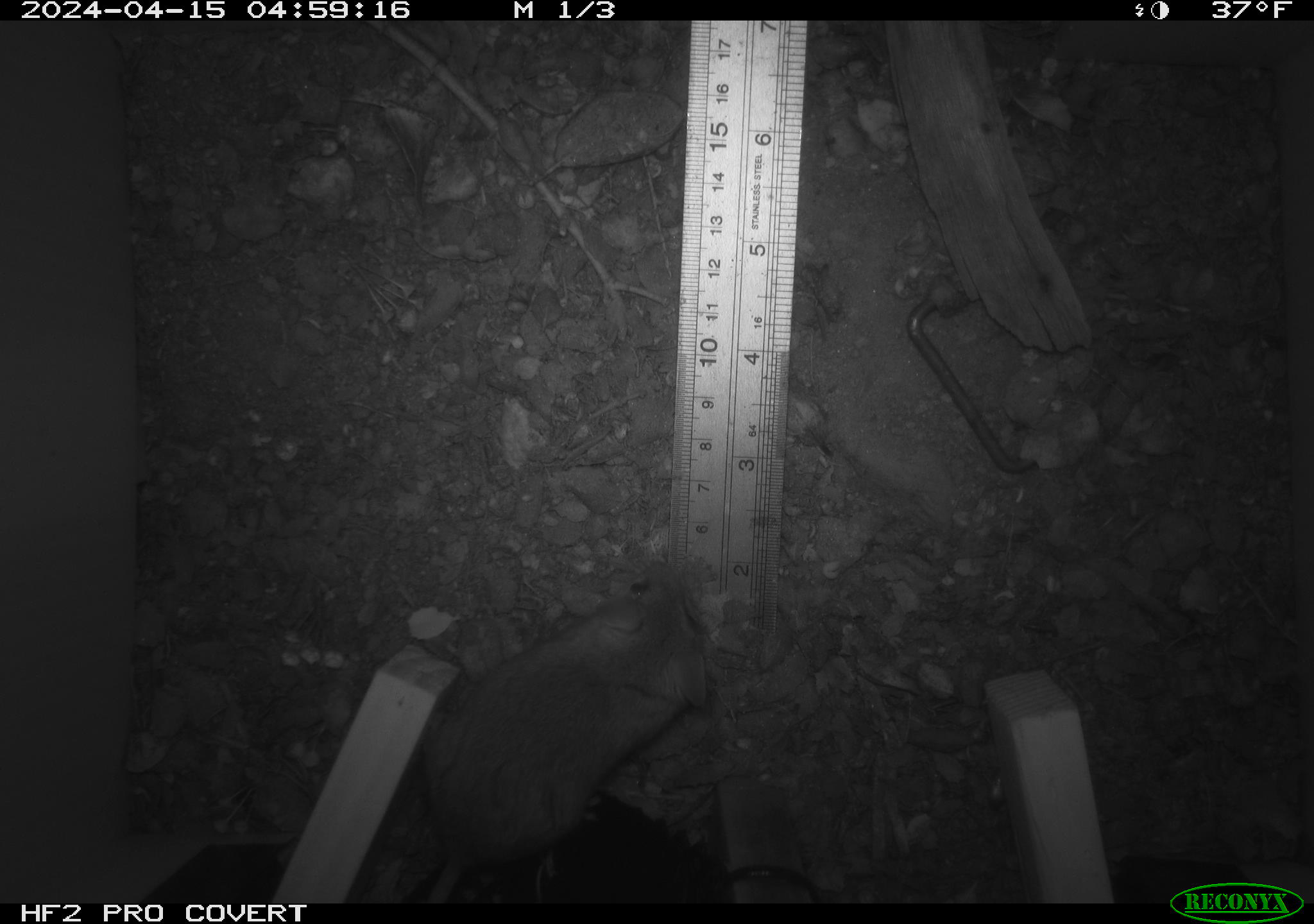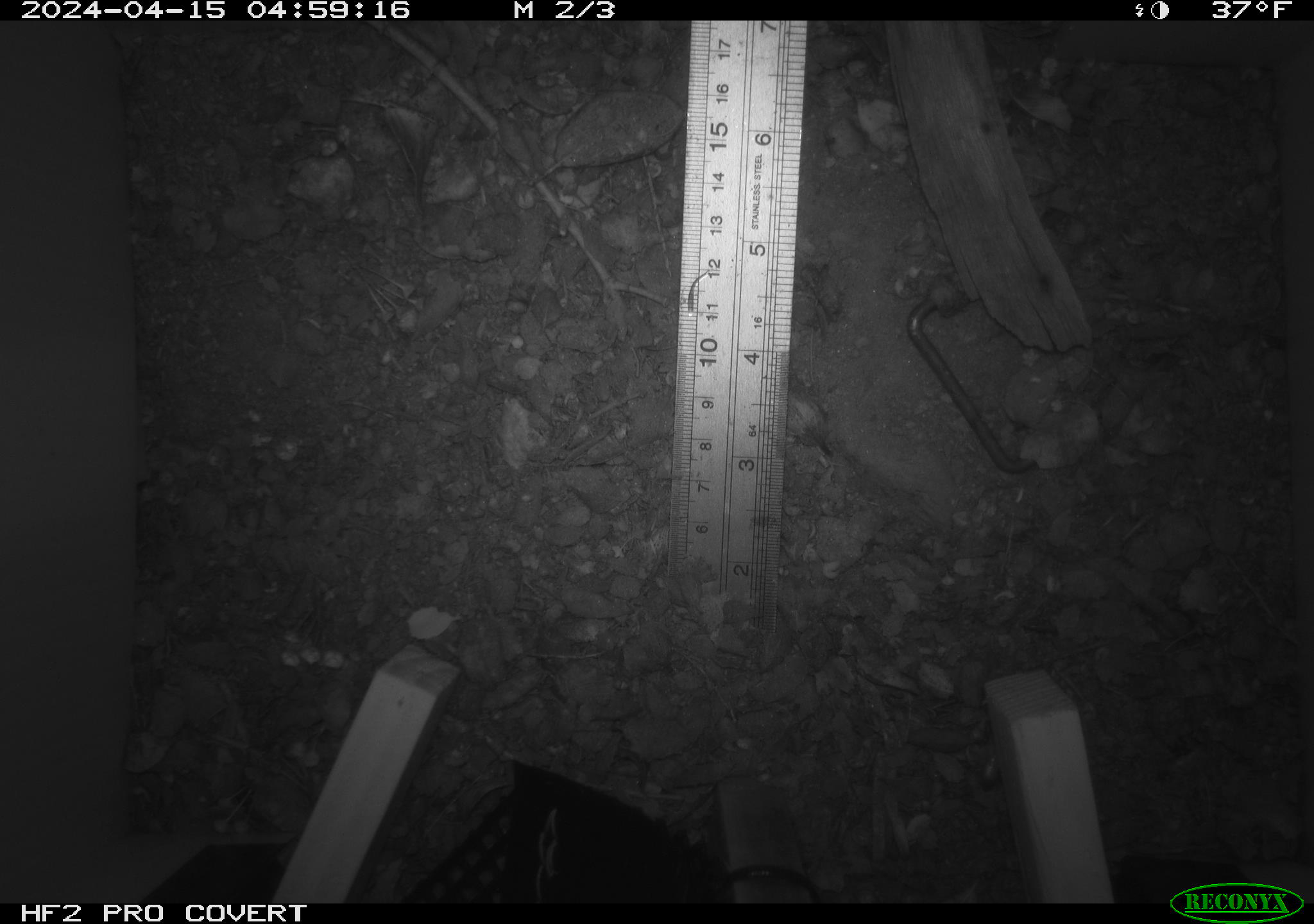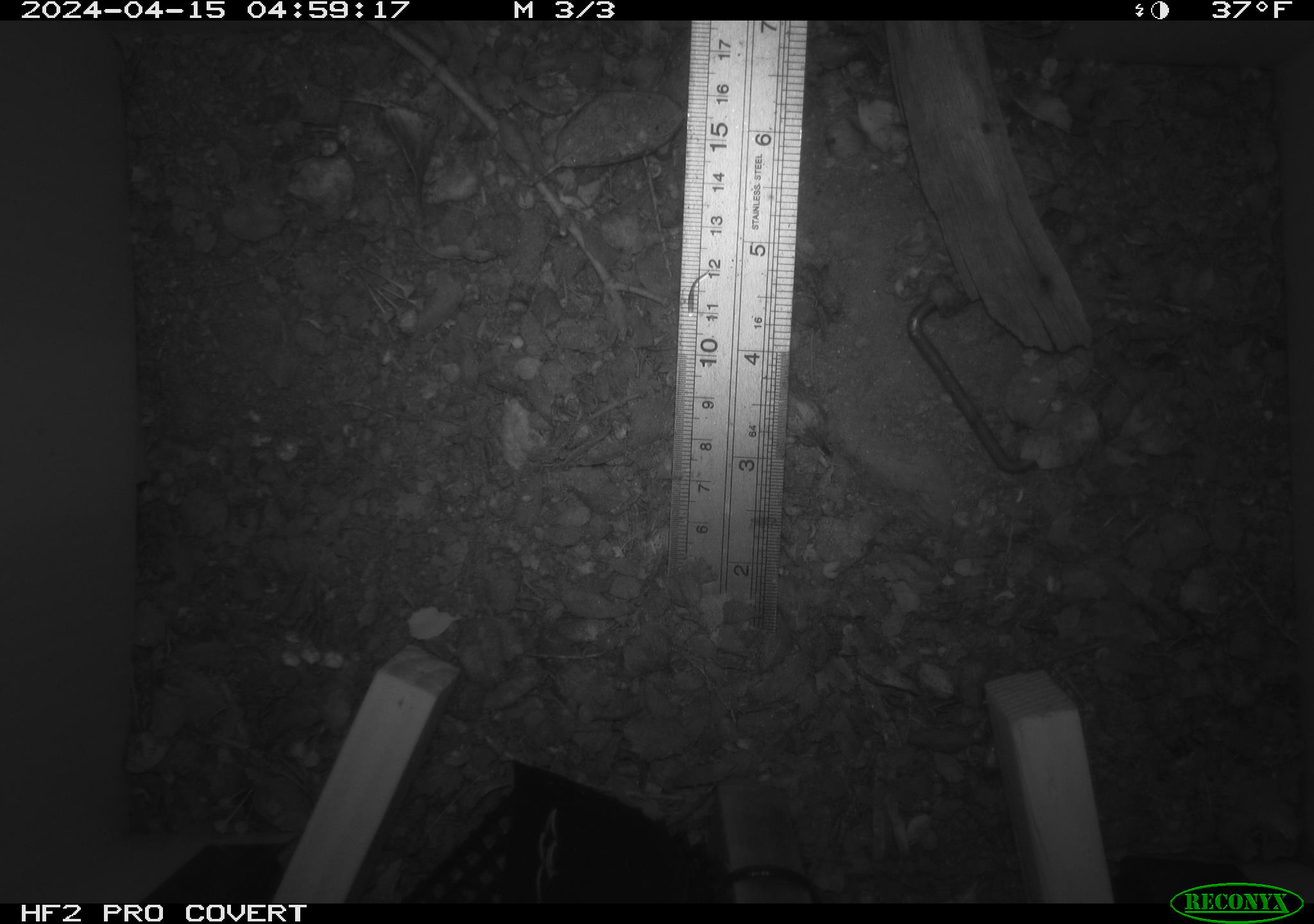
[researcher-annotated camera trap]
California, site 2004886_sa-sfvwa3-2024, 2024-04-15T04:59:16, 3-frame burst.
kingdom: Animalia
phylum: Chordata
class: Mammalia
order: Rodentia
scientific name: Rodentia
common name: mouse species